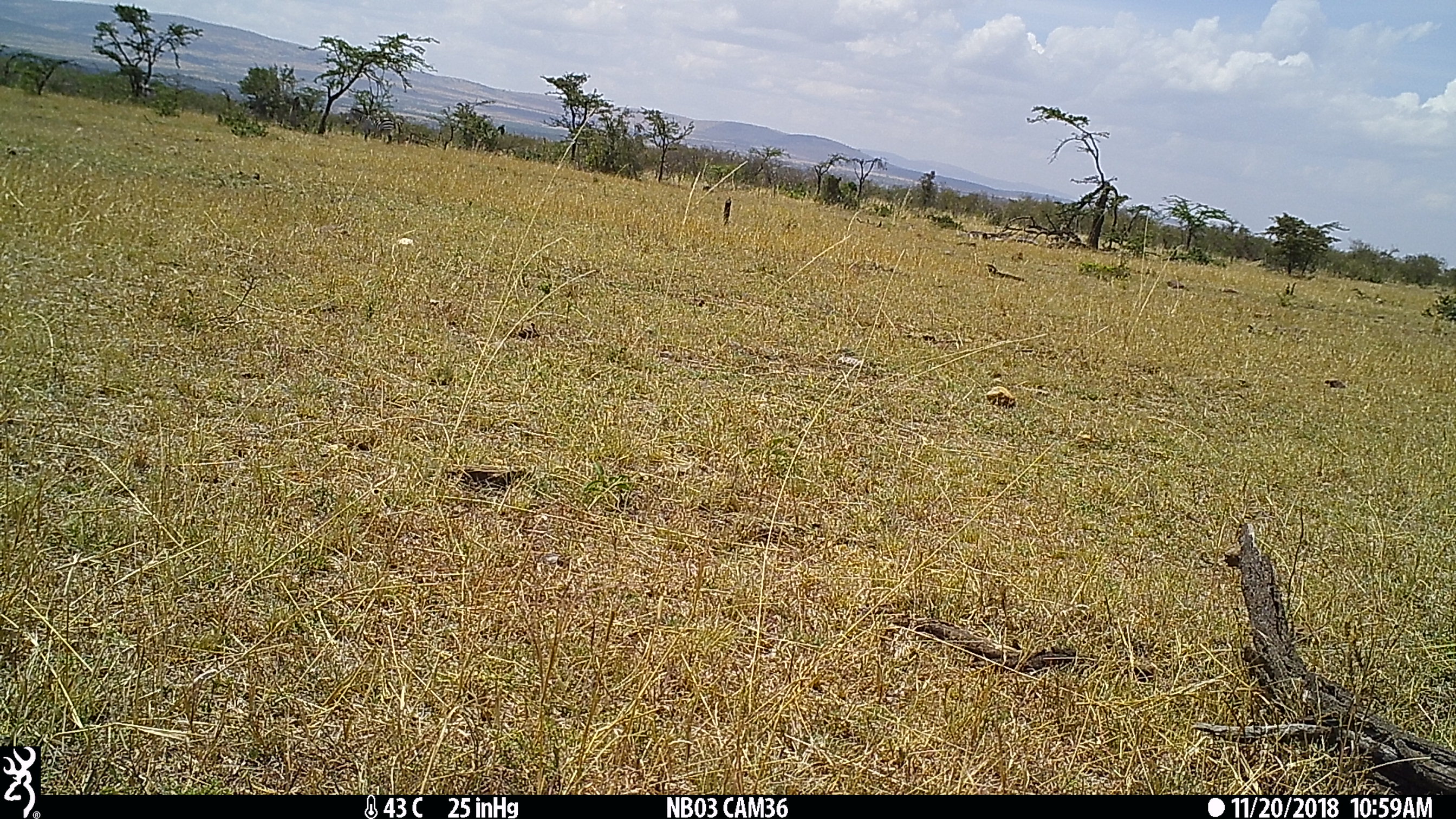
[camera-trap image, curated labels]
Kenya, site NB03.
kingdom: Animalia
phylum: Chordata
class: Mammalia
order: Perissodactyla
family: Equidae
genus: Equus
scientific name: Equus quagga burchellii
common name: burchell's zebra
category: zebra